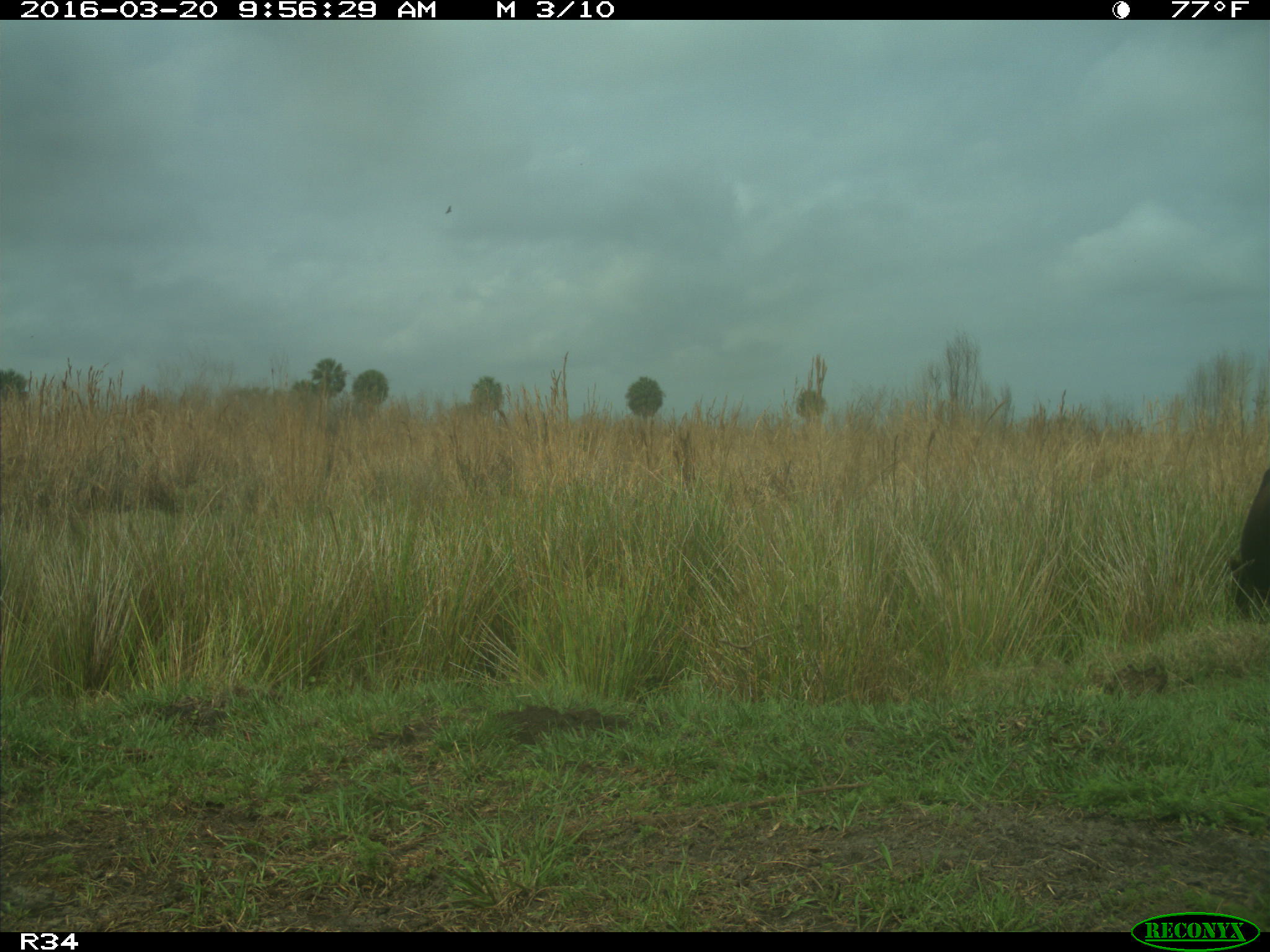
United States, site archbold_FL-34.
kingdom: Animalia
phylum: Chordata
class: Mammalia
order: Artiodactyla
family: Bovidae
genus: Bos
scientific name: Bos taurus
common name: domestic cow